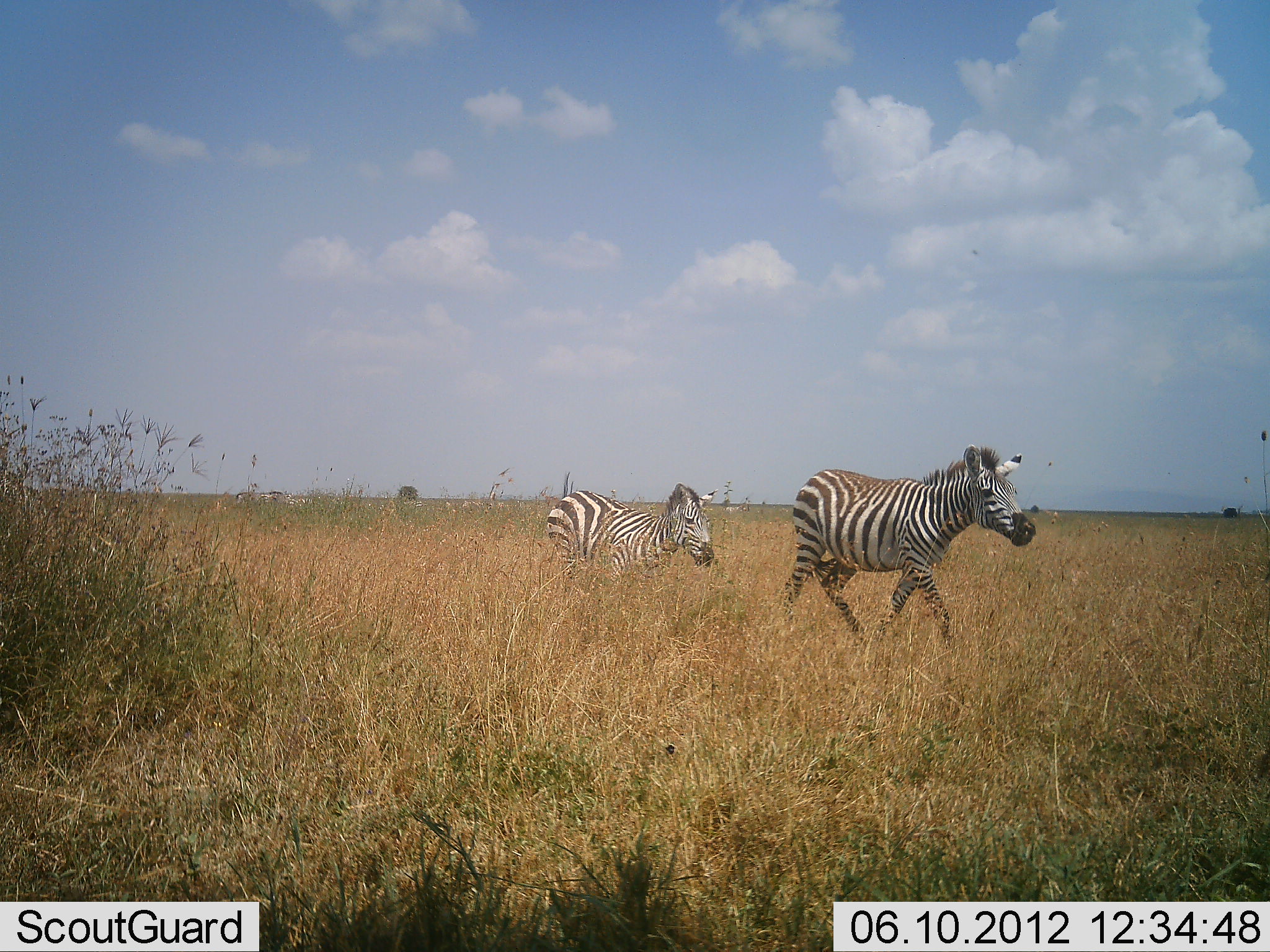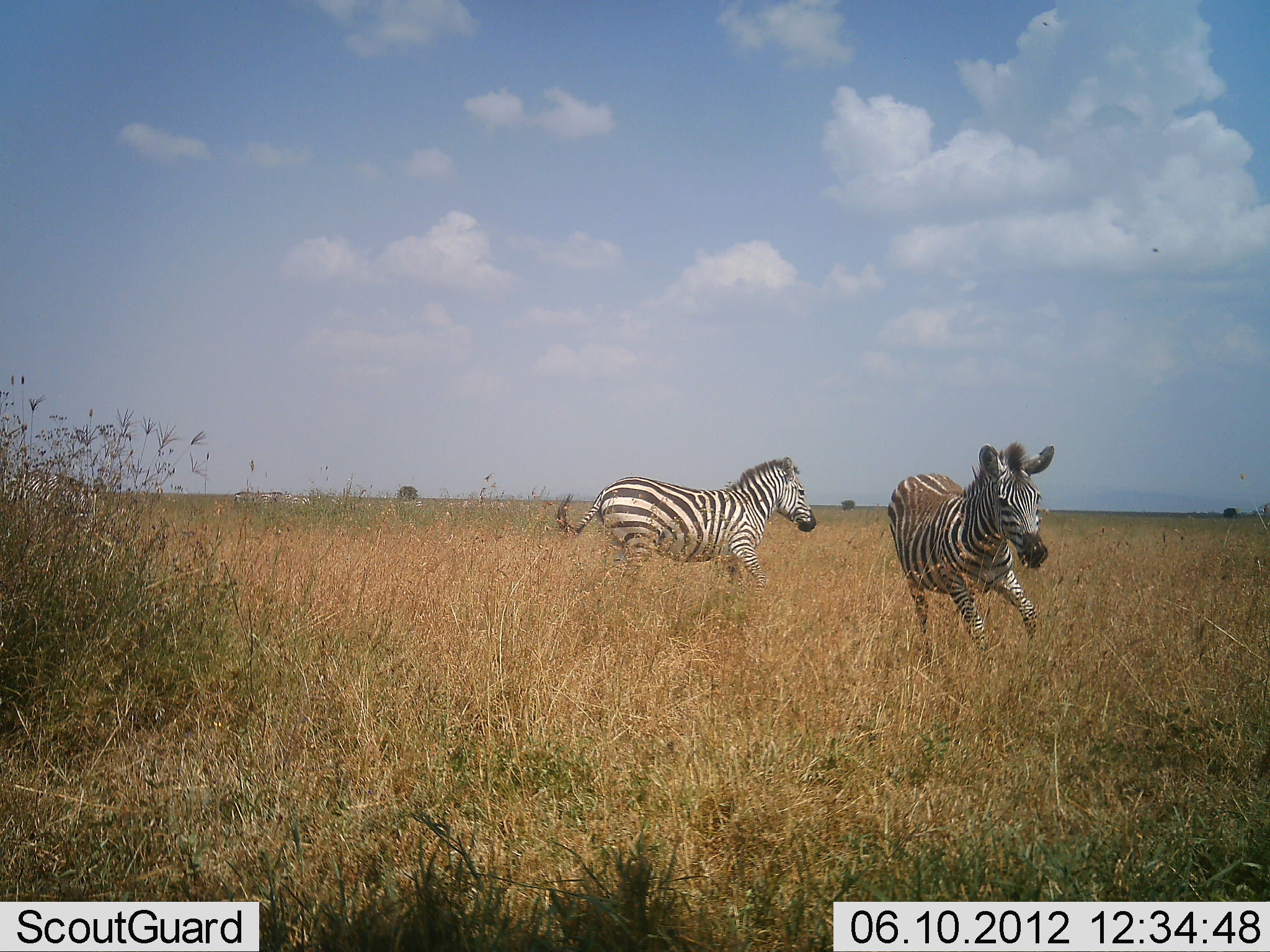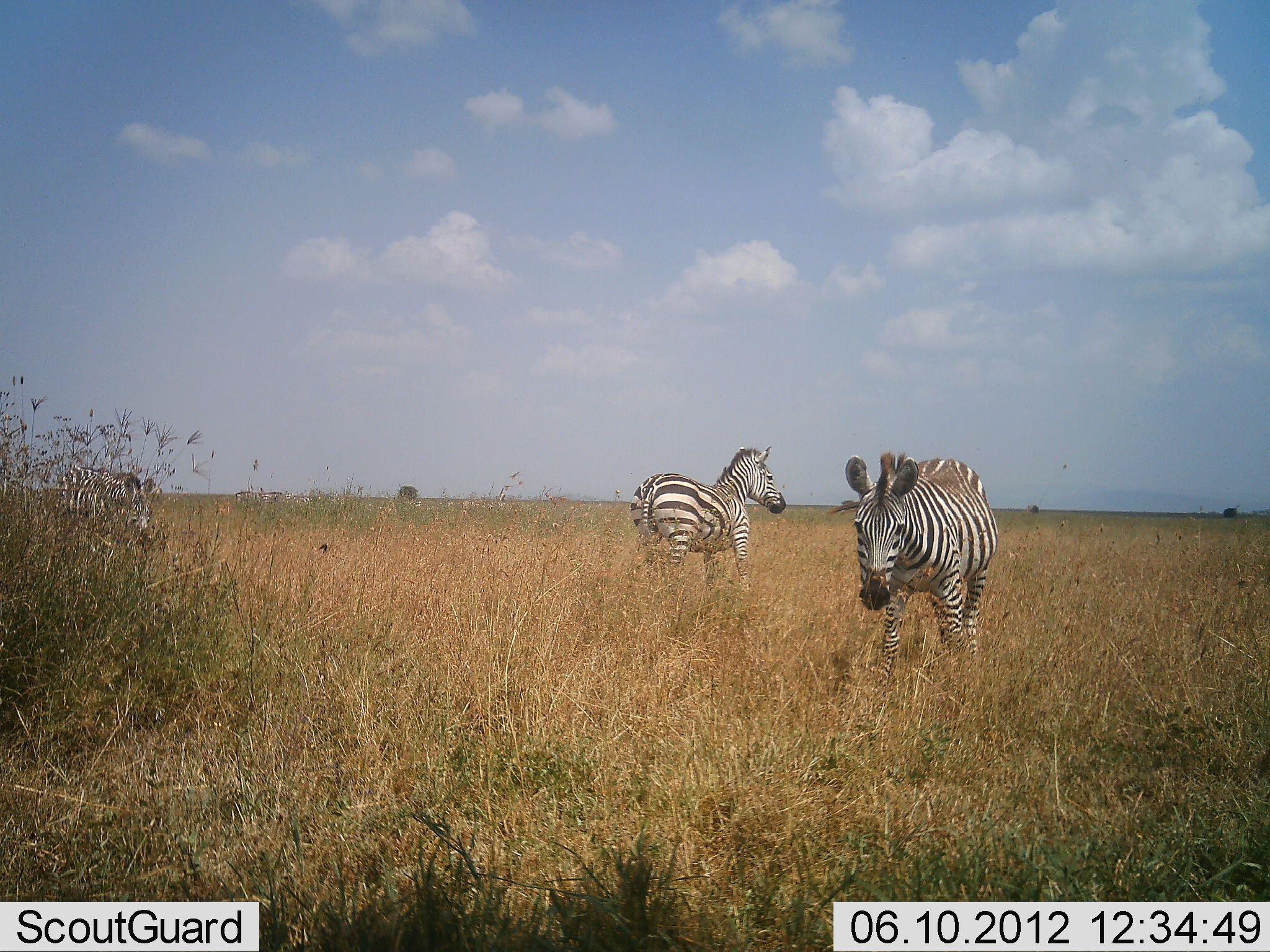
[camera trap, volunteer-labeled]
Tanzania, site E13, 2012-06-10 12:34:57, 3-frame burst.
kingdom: Animalia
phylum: Chordata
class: Mammalia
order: Perissodactyla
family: Equidae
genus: Equus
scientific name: Equus quagga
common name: plains zebra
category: zebra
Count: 3.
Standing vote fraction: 10%.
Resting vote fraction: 0%.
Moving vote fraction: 90%.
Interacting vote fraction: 10%.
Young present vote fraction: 0%.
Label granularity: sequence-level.